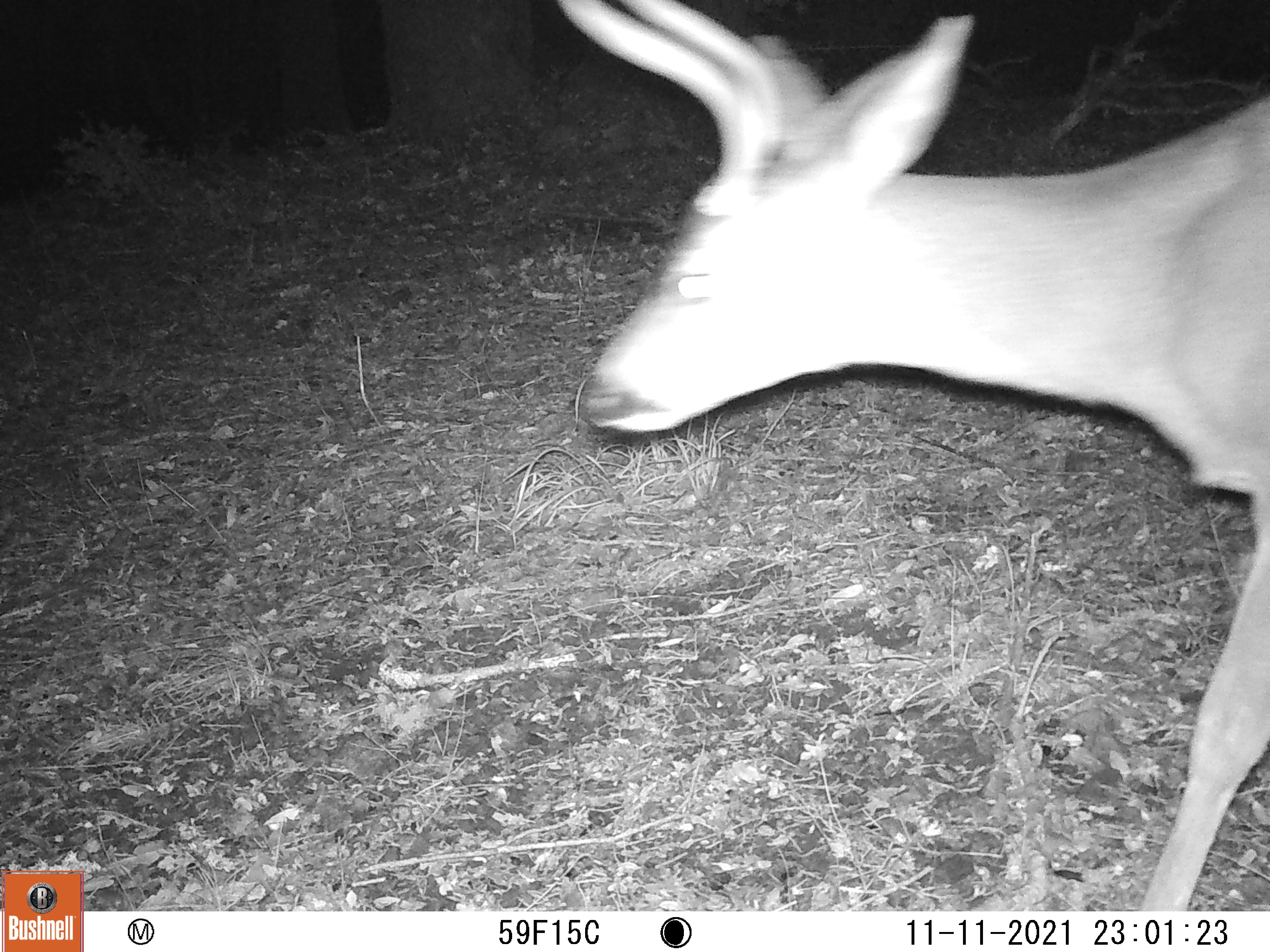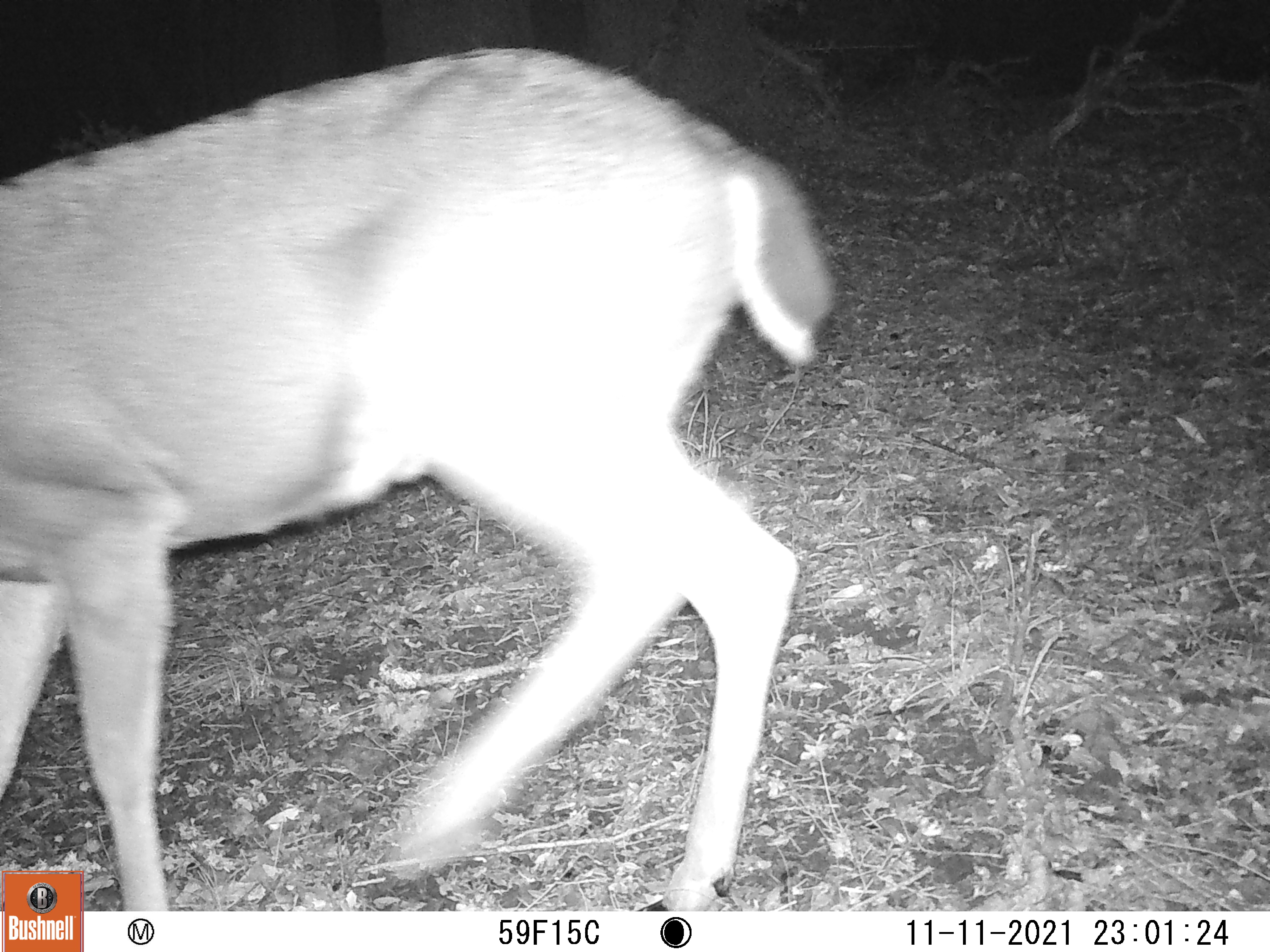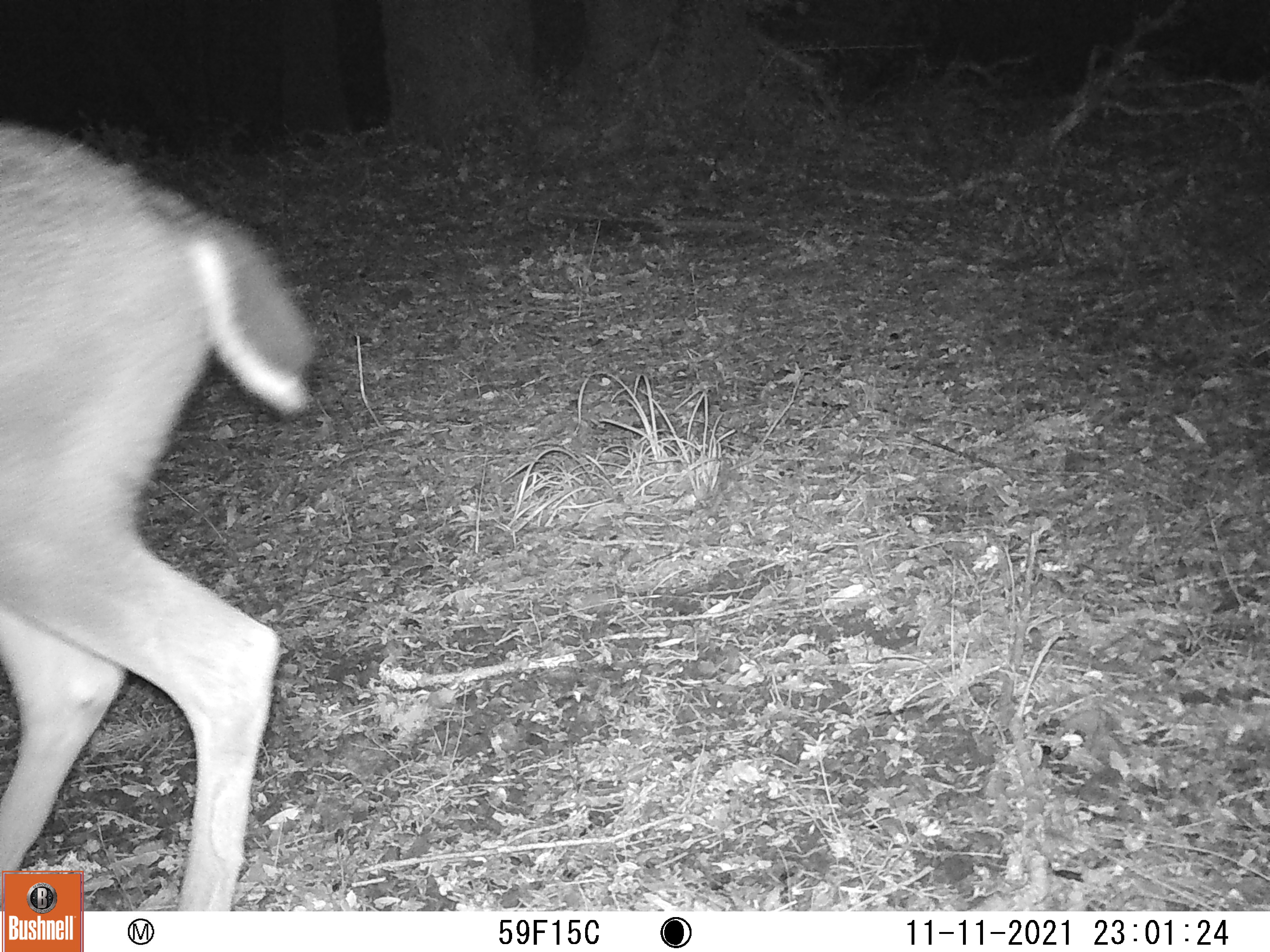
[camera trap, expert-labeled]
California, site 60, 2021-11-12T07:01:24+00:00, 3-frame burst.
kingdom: Animalia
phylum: Chordata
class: Mammalia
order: Artiodactyla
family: Cervidae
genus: Odocoileus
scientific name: Odocoileus hemionus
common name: mule deer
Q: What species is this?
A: Mule deer (Odocoileus hemionus).